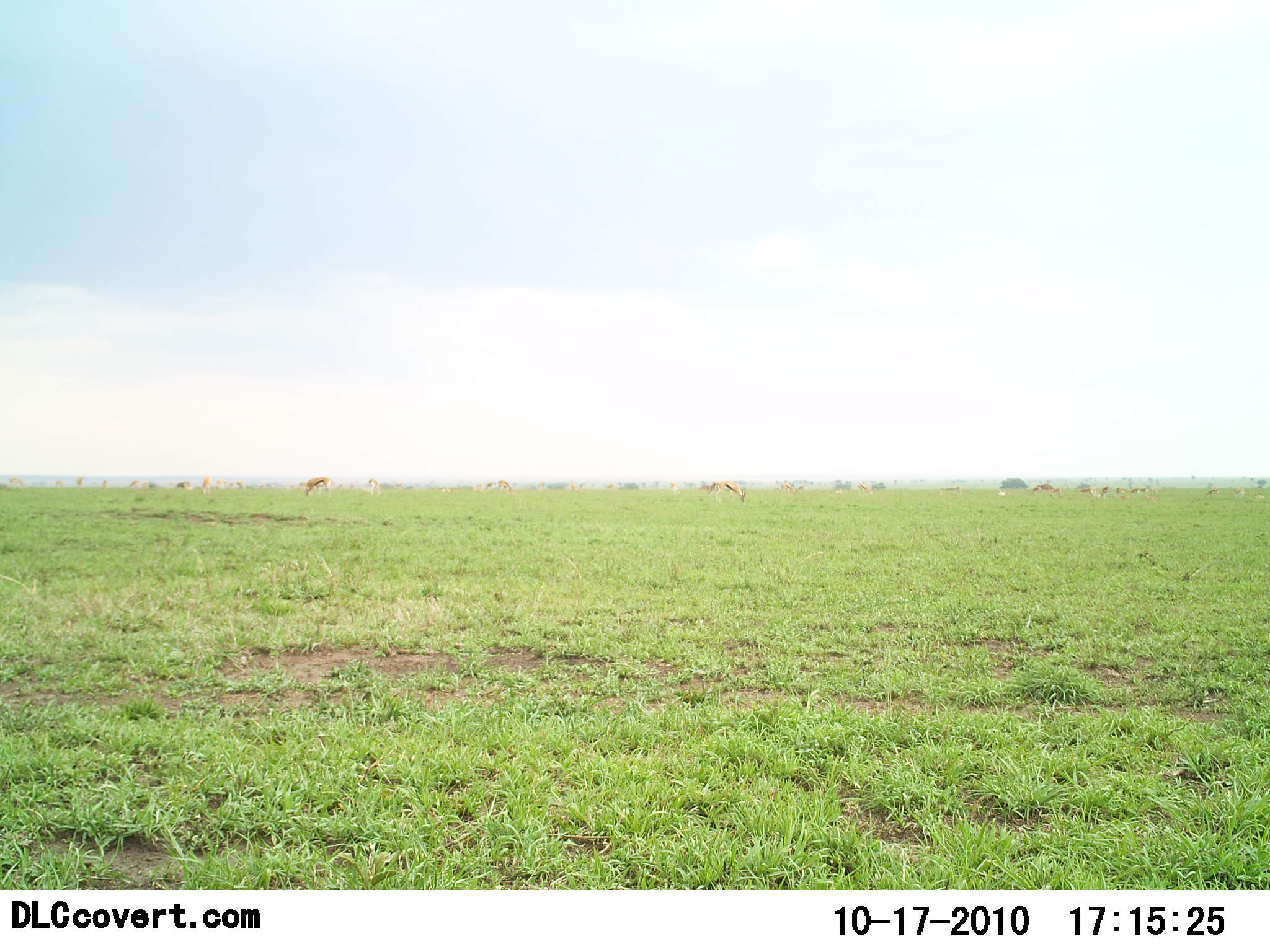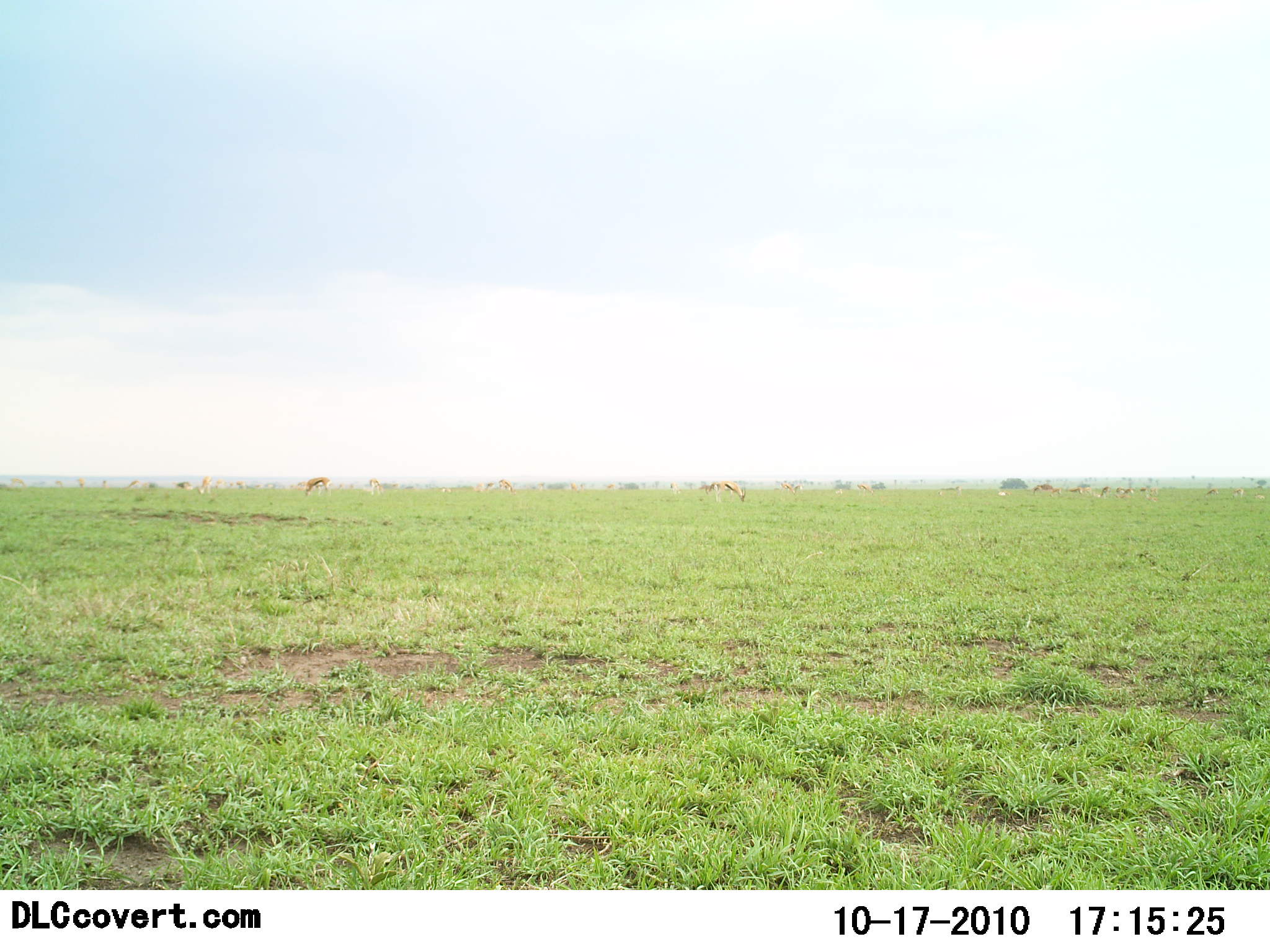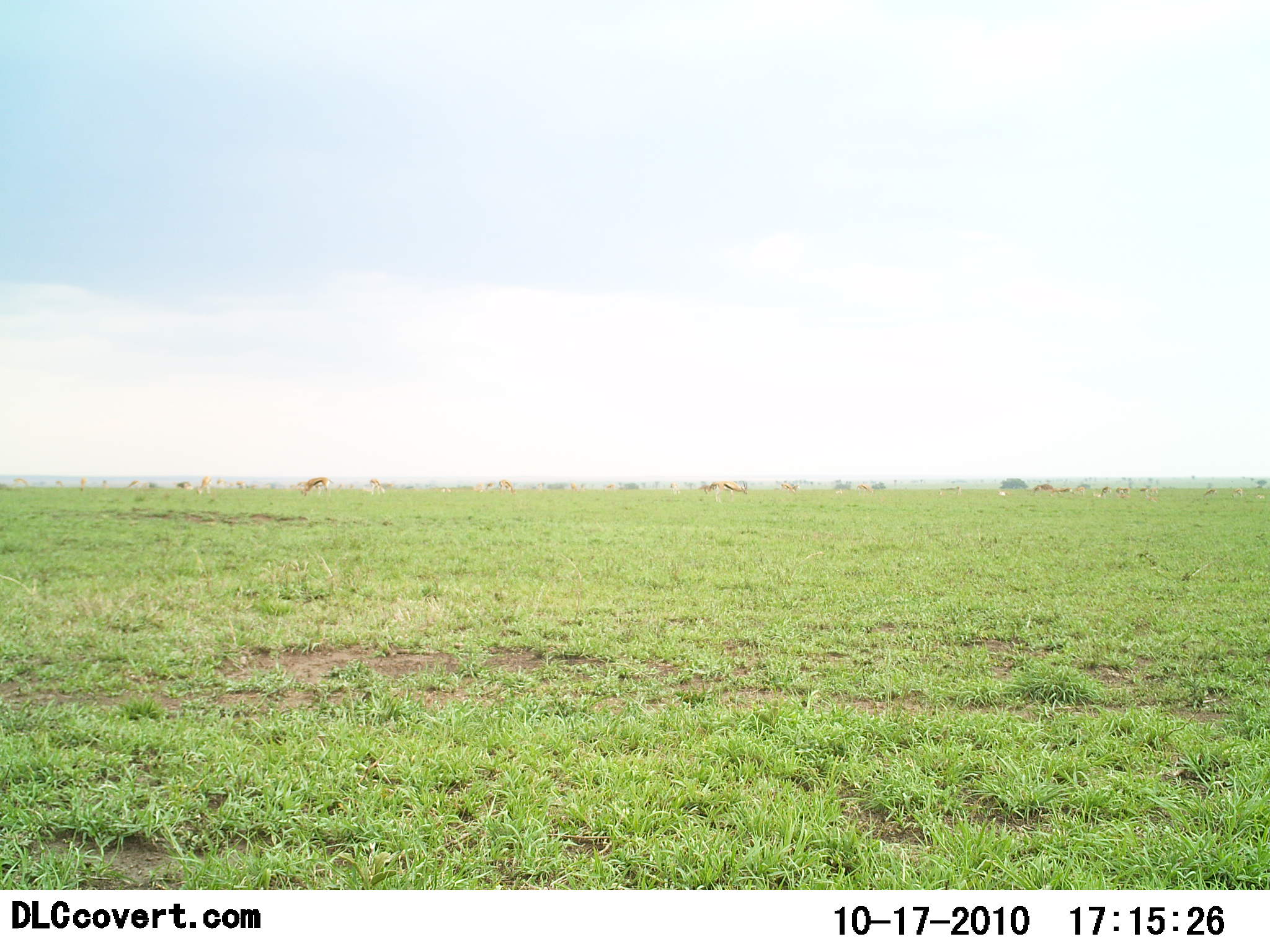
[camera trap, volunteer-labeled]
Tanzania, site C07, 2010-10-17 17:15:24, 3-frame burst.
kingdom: Animalia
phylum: Chordata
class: Mammalia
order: Artiodactyla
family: Bovidae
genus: Eudorcas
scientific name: Eudorcas thomsonii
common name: thomson's gazelle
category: gazellethomsons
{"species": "gazellethomsons (thomson's gazelle) (Eudorcas thomsonii)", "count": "7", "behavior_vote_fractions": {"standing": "44%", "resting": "11%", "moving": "11%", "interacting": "0%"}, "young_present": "0%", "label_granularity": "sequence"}